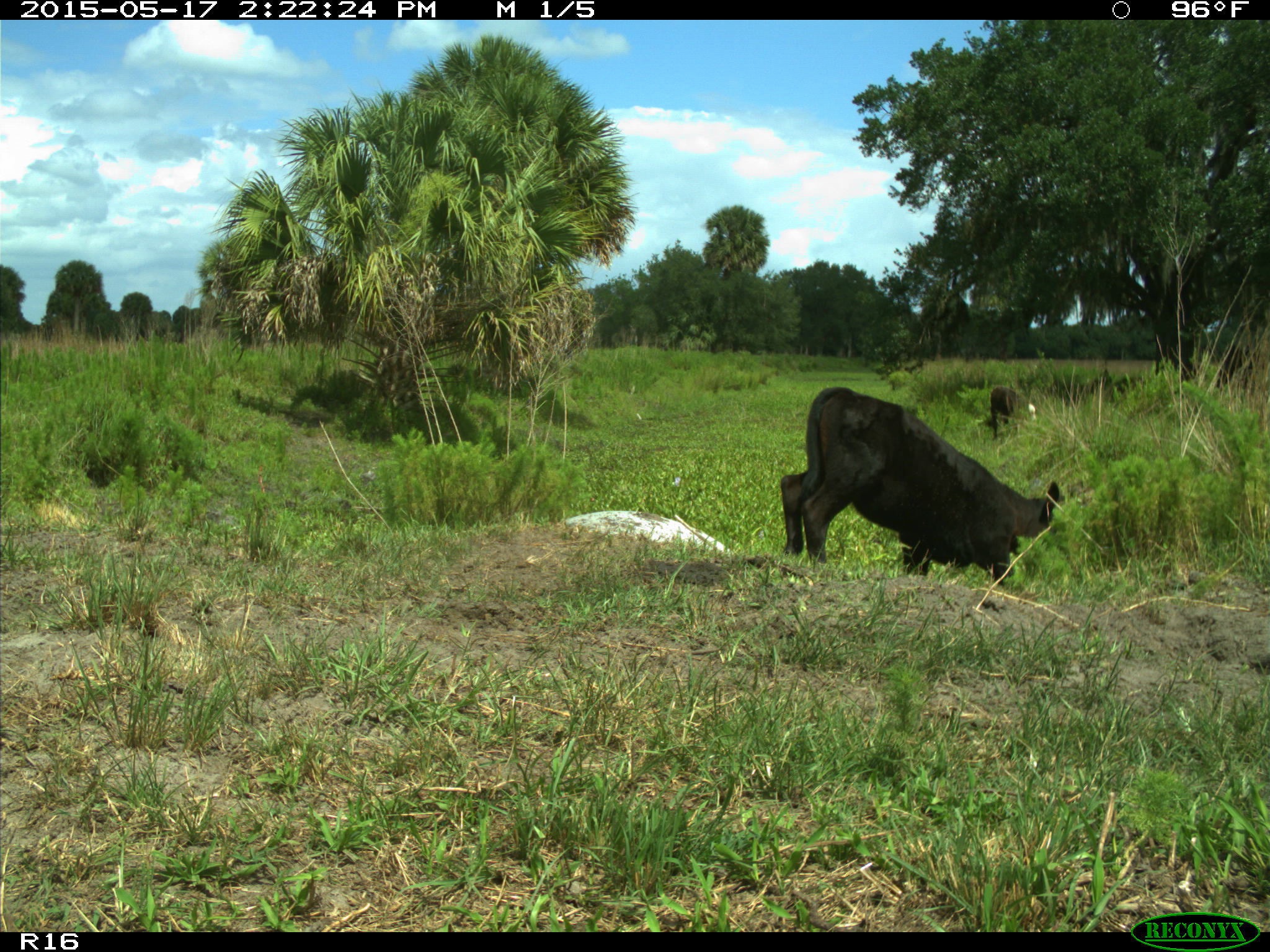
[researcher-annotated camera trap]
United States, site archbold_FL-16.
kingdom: Animalia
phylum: Chordata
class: Mammalia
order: Artiodactyla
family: Bovidae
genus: Bos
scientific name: Bos taurus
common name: domestic cow